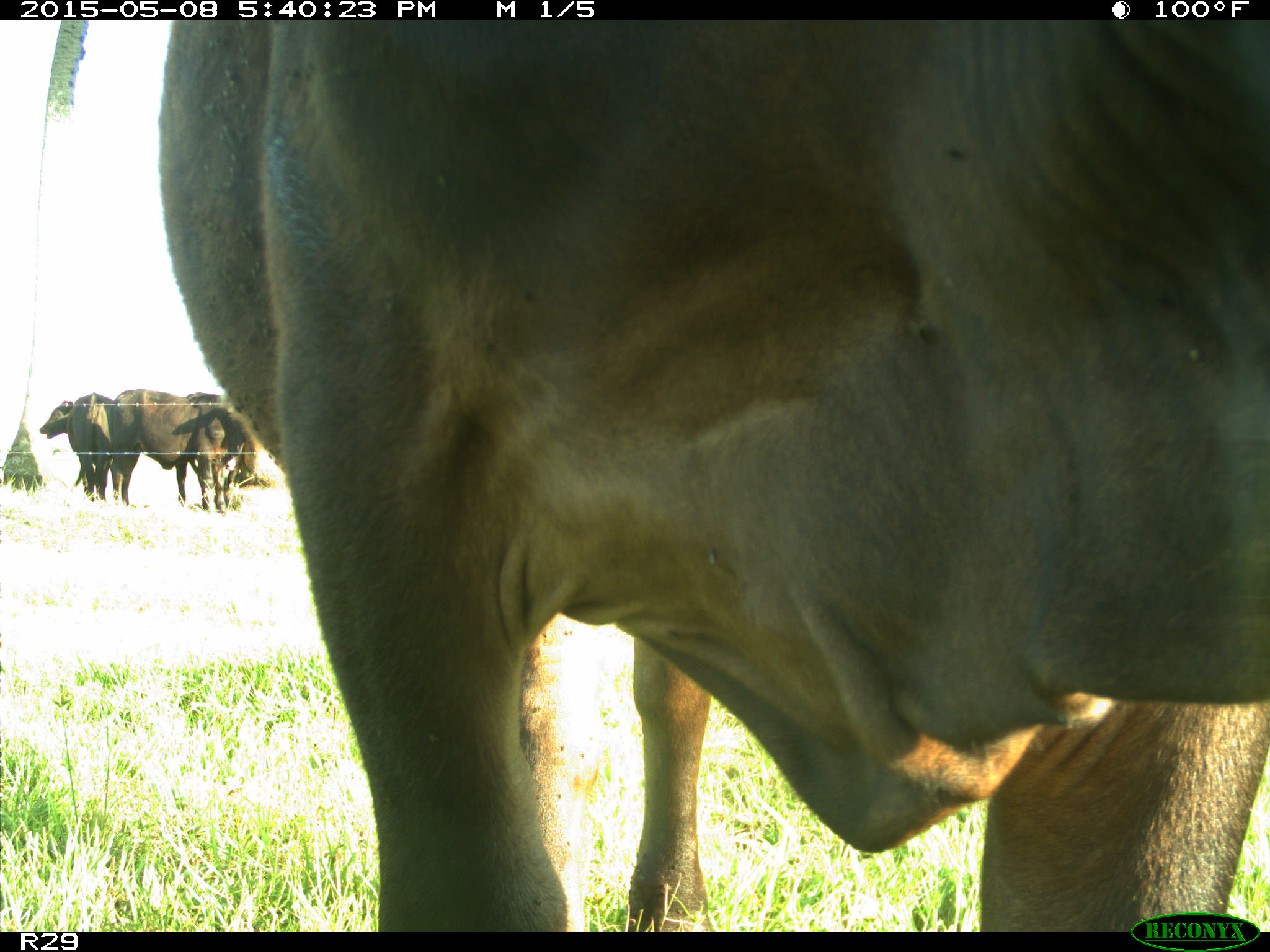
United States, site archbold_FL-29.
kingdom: Animalia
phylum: Chordata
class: Mammalia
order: Artiodactyla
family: Bovidae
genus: Bos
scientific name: Bos taurus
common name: domestic cow